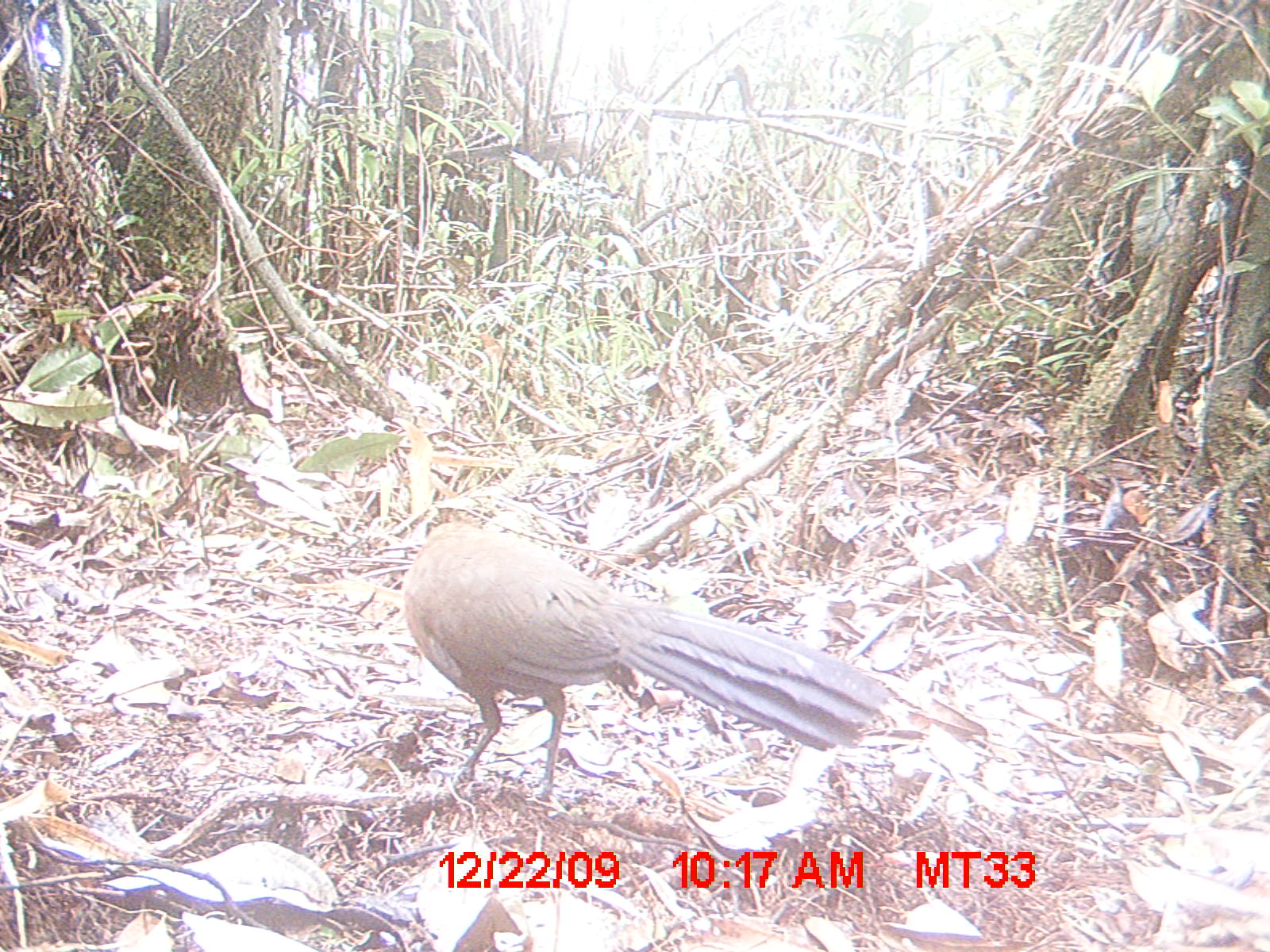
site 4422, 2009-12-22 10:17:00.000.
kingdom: Animalia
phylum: Chordata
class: Aves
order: Cuculiformes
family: Cuculidae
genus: Coua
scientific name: Coua serriana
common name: red-breasted coua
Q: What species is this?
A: Coua serriana (red-breasted coua).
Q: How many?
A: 1.